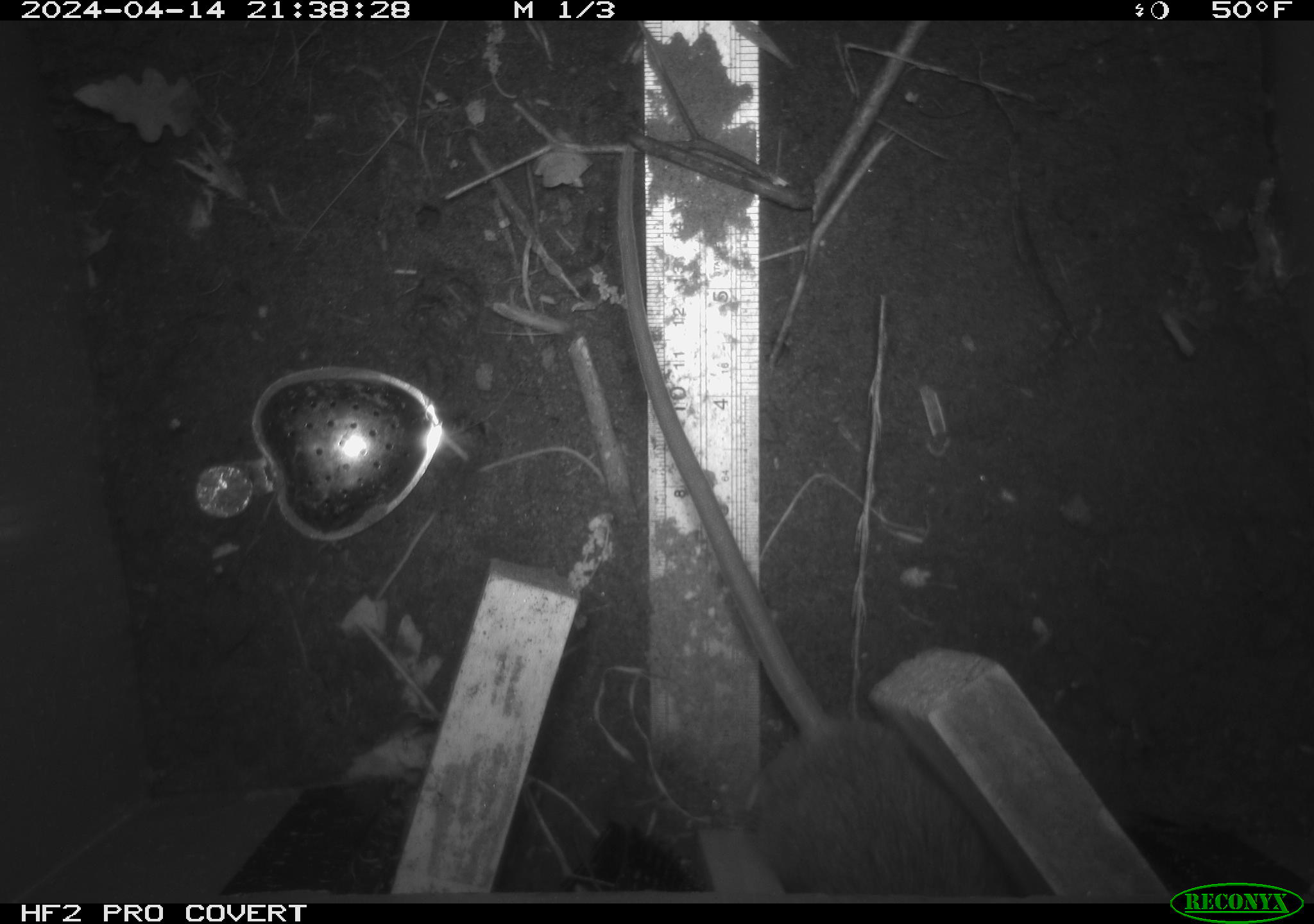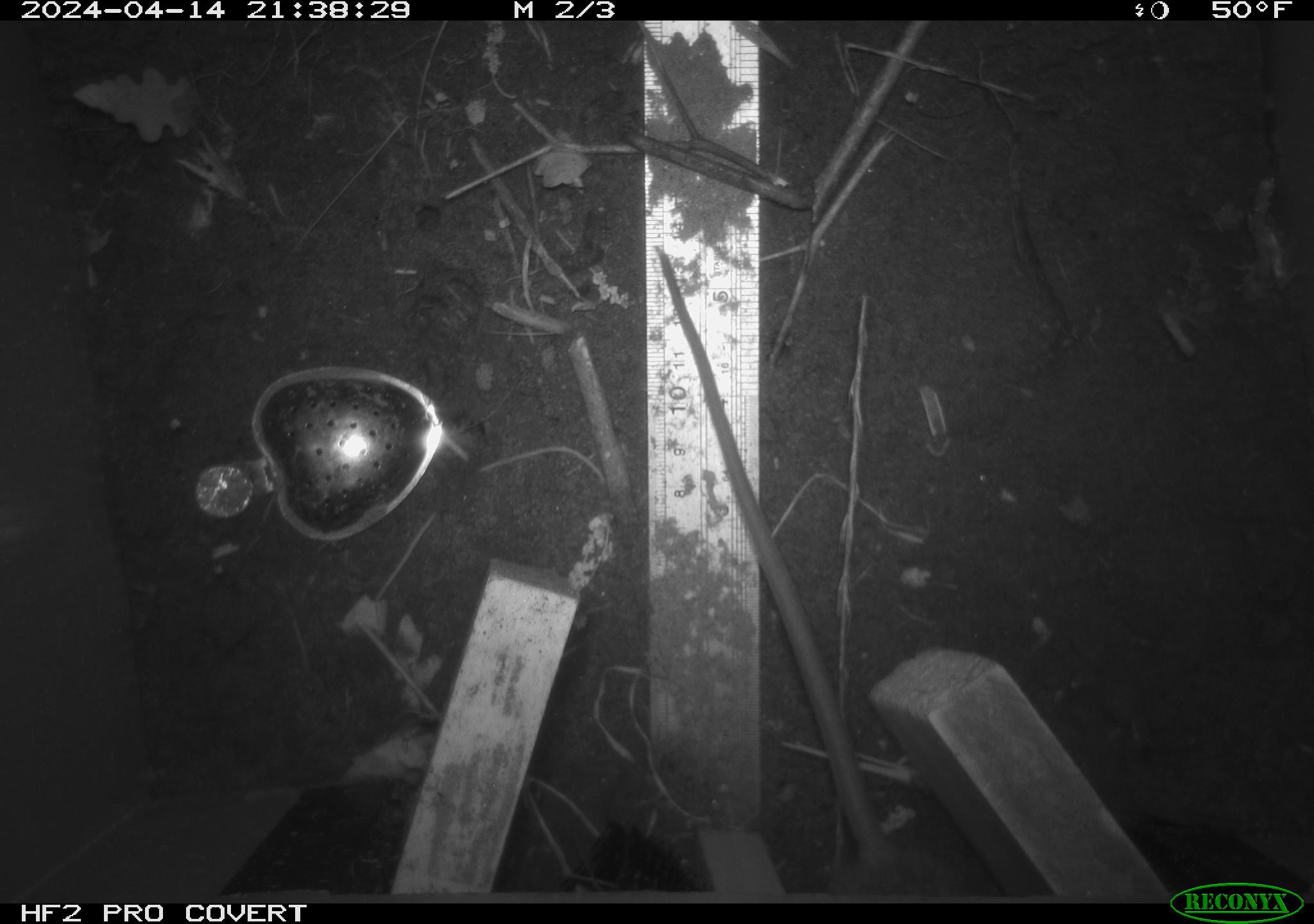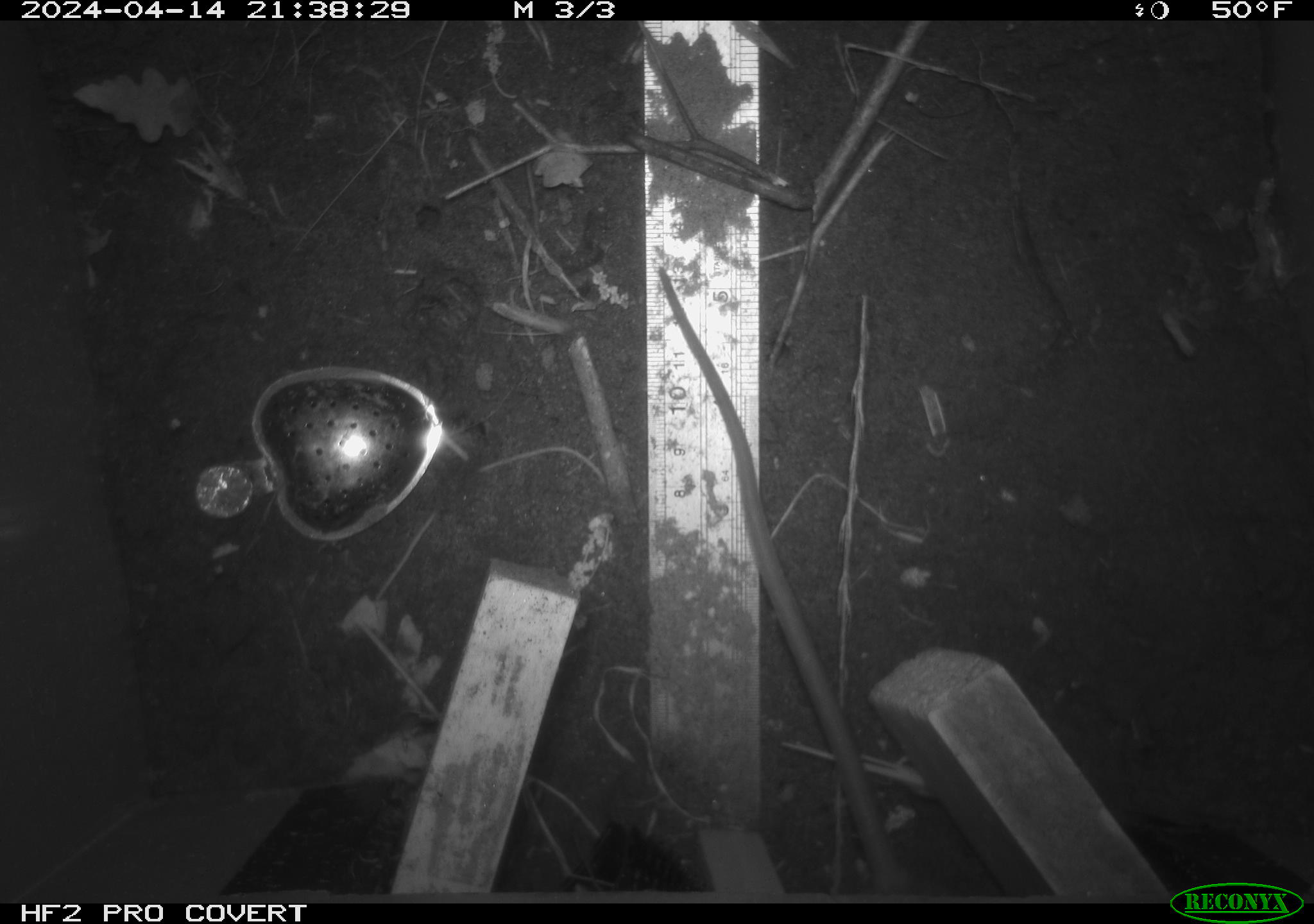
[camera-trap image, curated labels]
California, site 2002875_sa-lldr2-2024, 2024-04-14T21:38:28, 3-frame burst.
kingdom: Animalia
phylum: Chordata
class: Mammalia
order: Rodentia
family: Muridae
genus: Rattus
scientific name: Rattus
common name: rat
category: rattus species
Rattus species (rat) (Rattus).